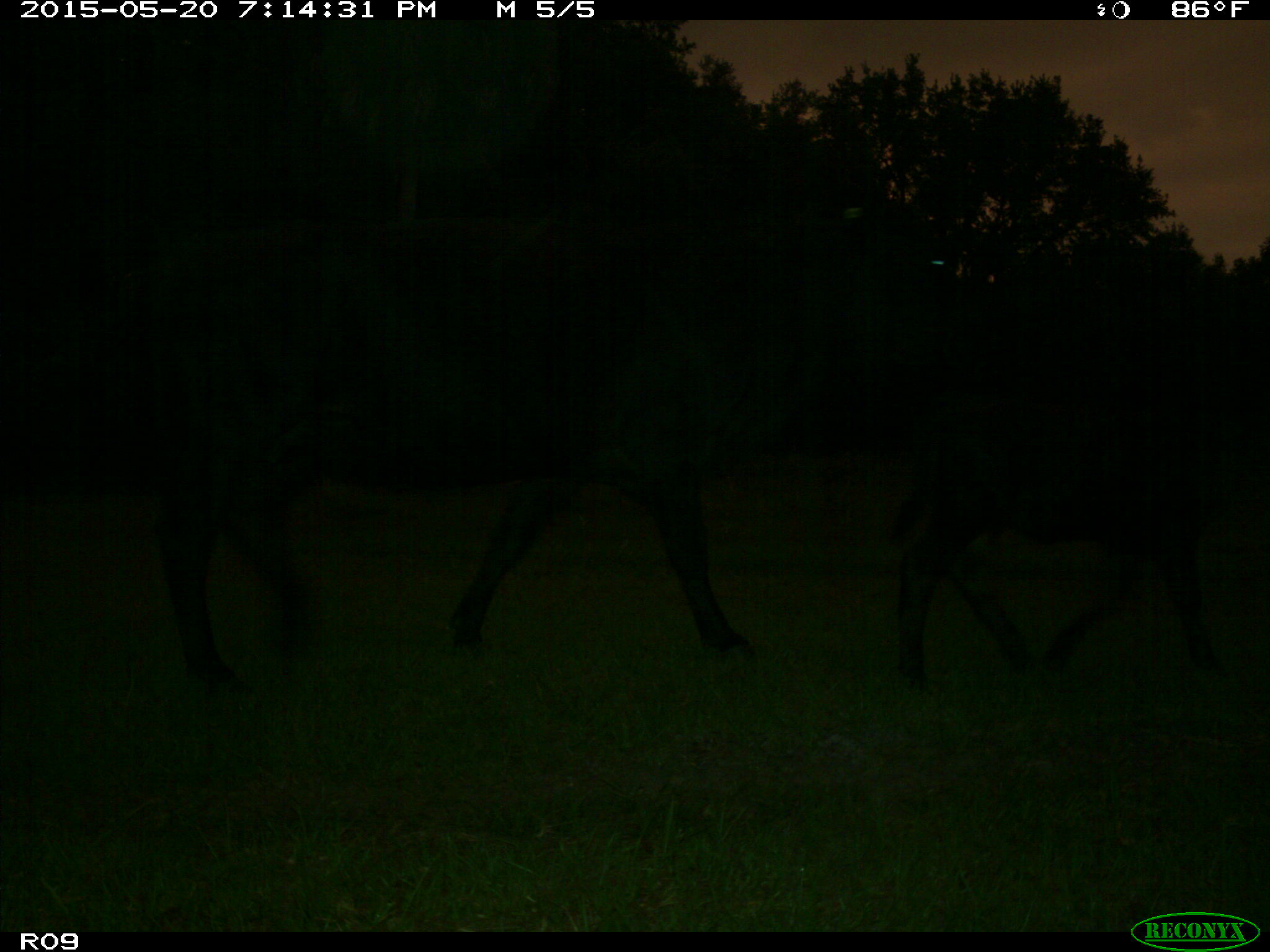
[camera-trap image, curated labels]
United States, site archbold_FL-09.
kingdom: Animalia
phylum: Chordata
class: Mammalia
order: Artiodactyla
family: Bovidae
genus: Bos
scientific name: Bos taurus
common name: domestic cow